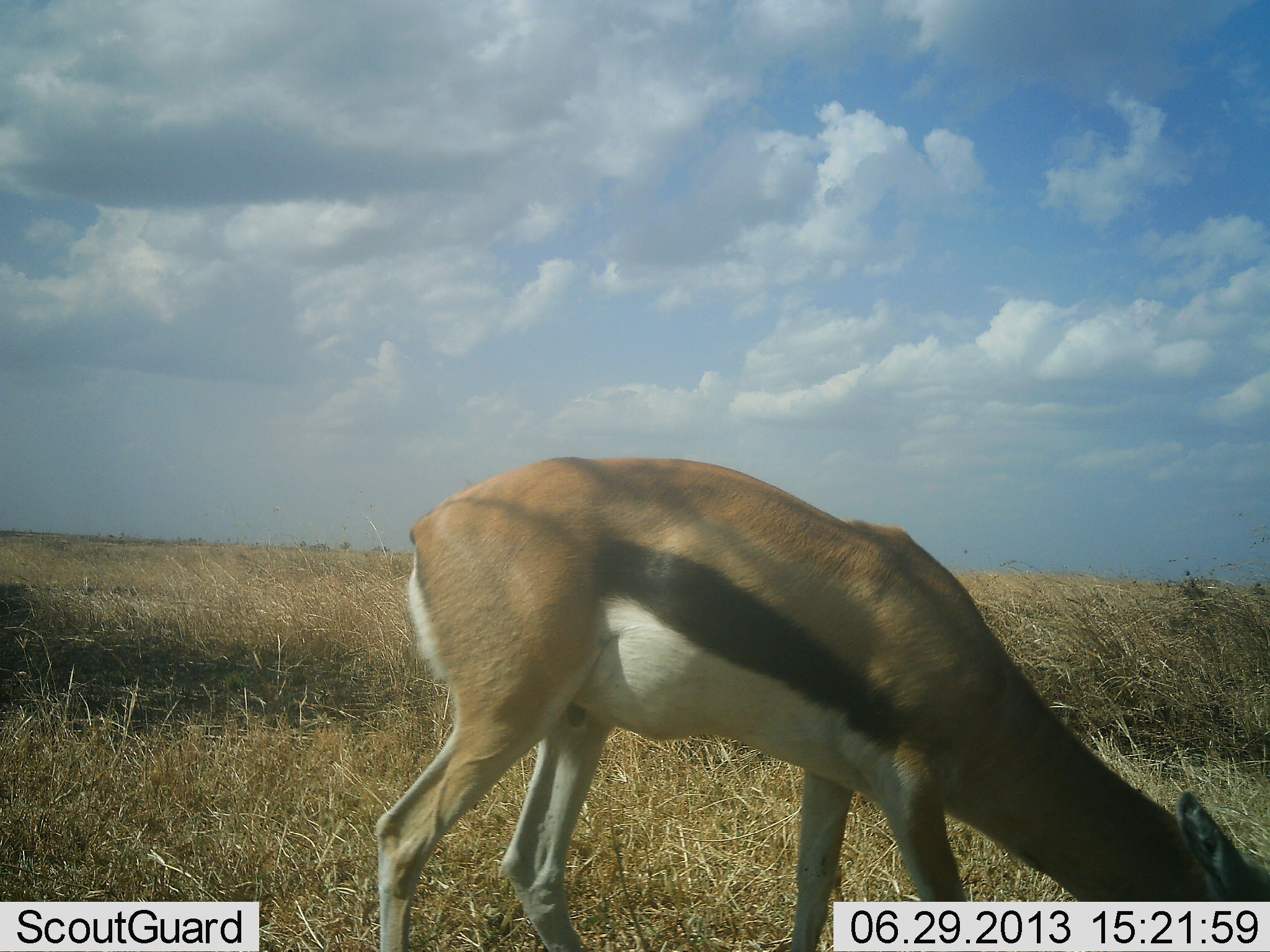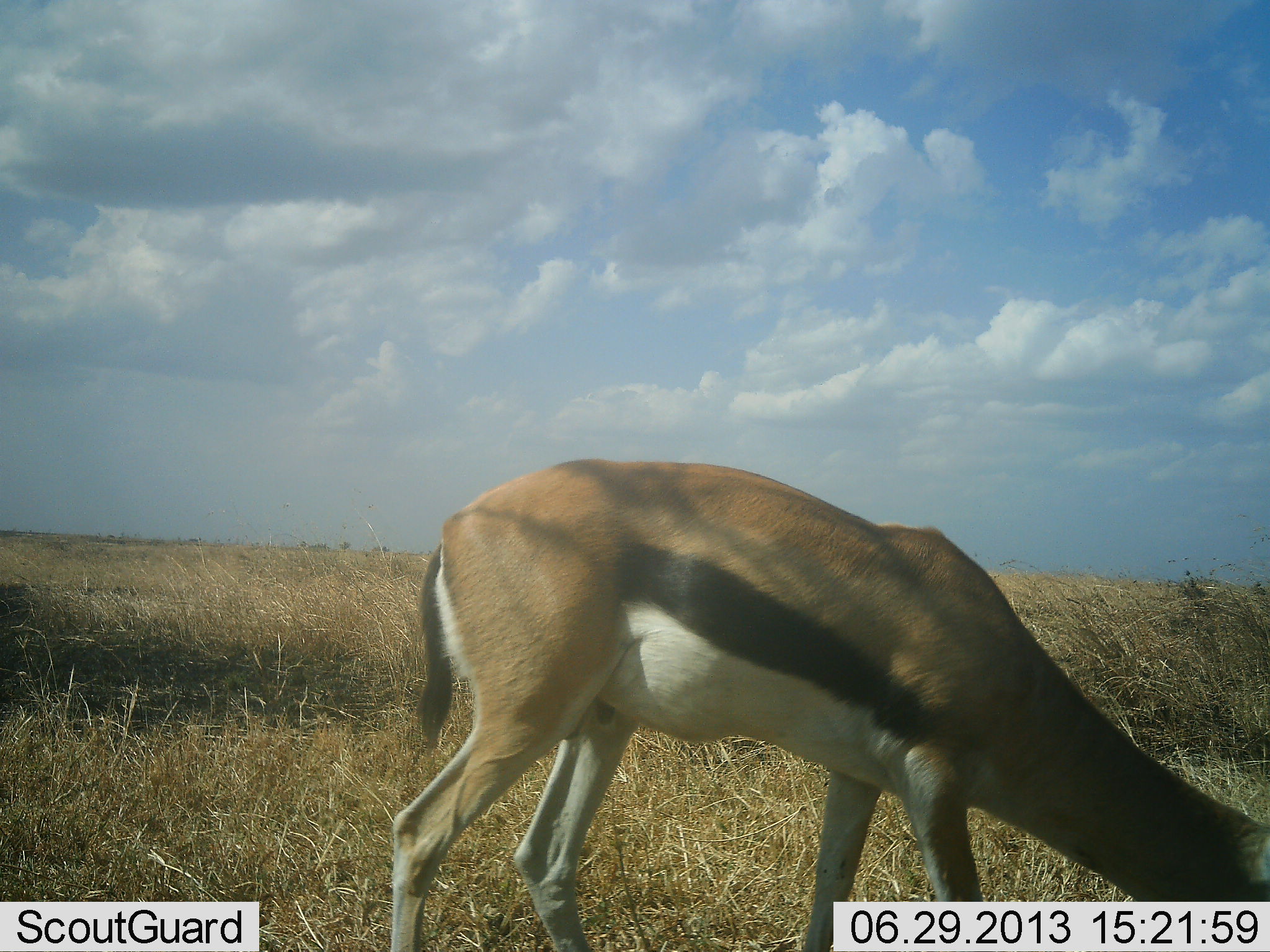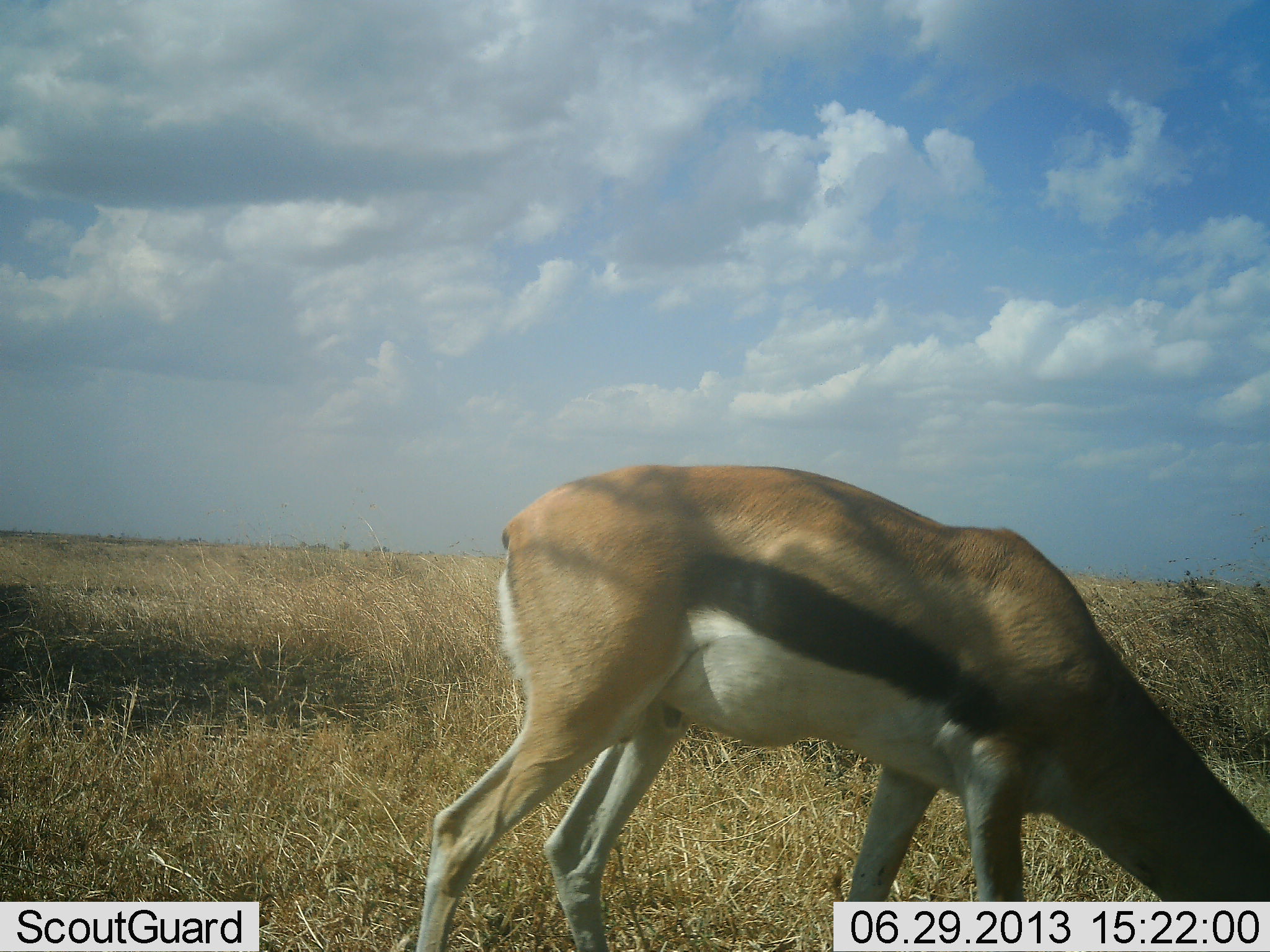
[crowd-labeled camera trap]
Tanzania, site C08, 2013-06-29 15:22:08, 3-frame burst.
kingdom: Animalia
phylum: Chordata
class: Mammalia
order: Artiodactyla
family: Bovidae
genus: Eudorcas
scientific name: Eudorcas thomsonii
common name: thomson's gazelle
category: gazellethomsons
Gazellethomsons (thomson's gazelle) (Eudorcas thomsonii), count 1. Behavior (volunteer vote fractions): standing 30%, resting 0%, moving 0%, interacting 0%. Young present (vote fraction): 0%. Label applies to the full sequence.